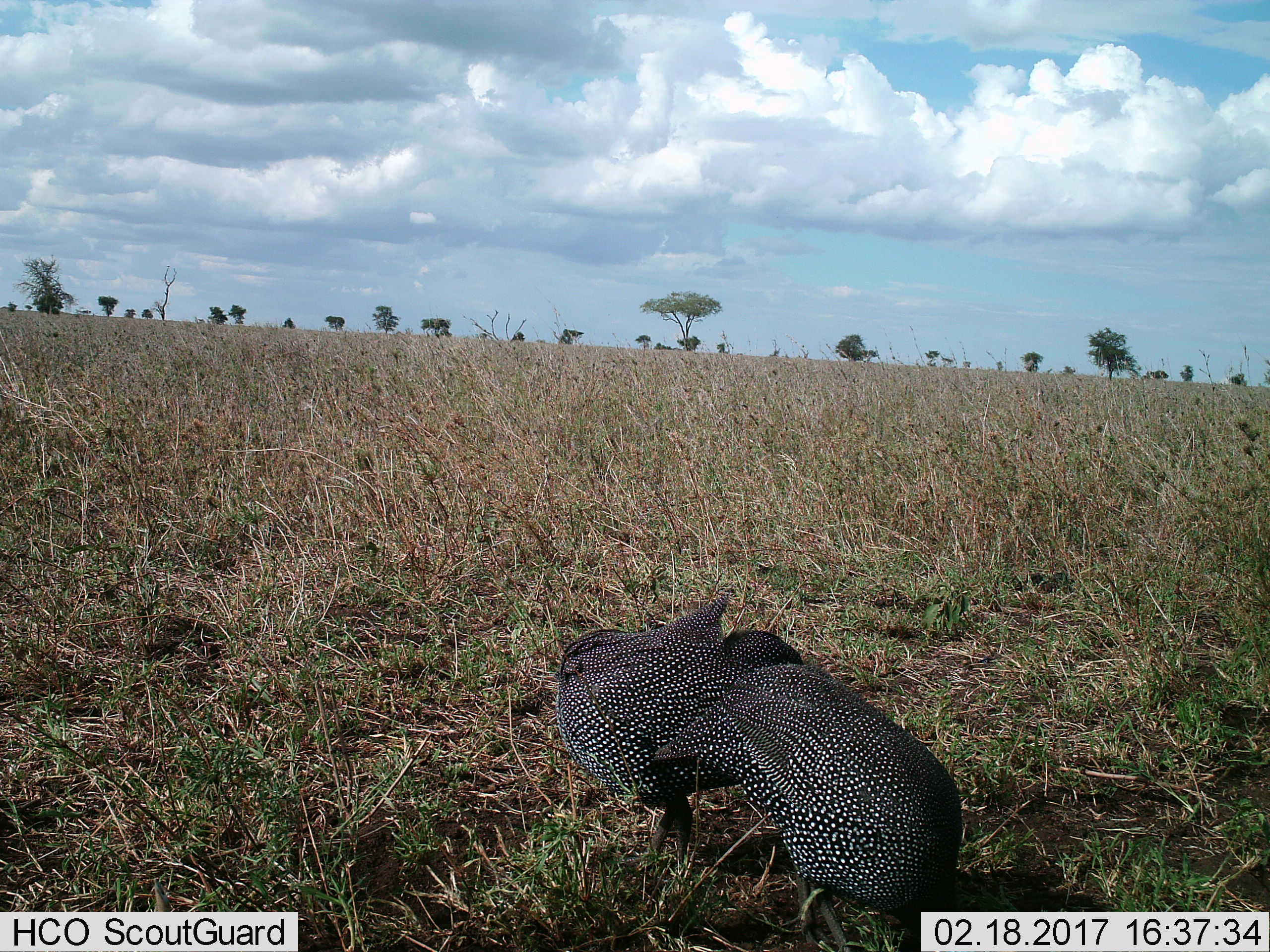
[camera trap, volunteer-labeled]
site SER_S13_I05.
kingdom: Animalia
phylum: Chordata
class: Aves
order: Galliformes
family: Numididae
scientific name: Numididae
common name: guineafowl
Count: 2.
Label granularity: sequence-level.